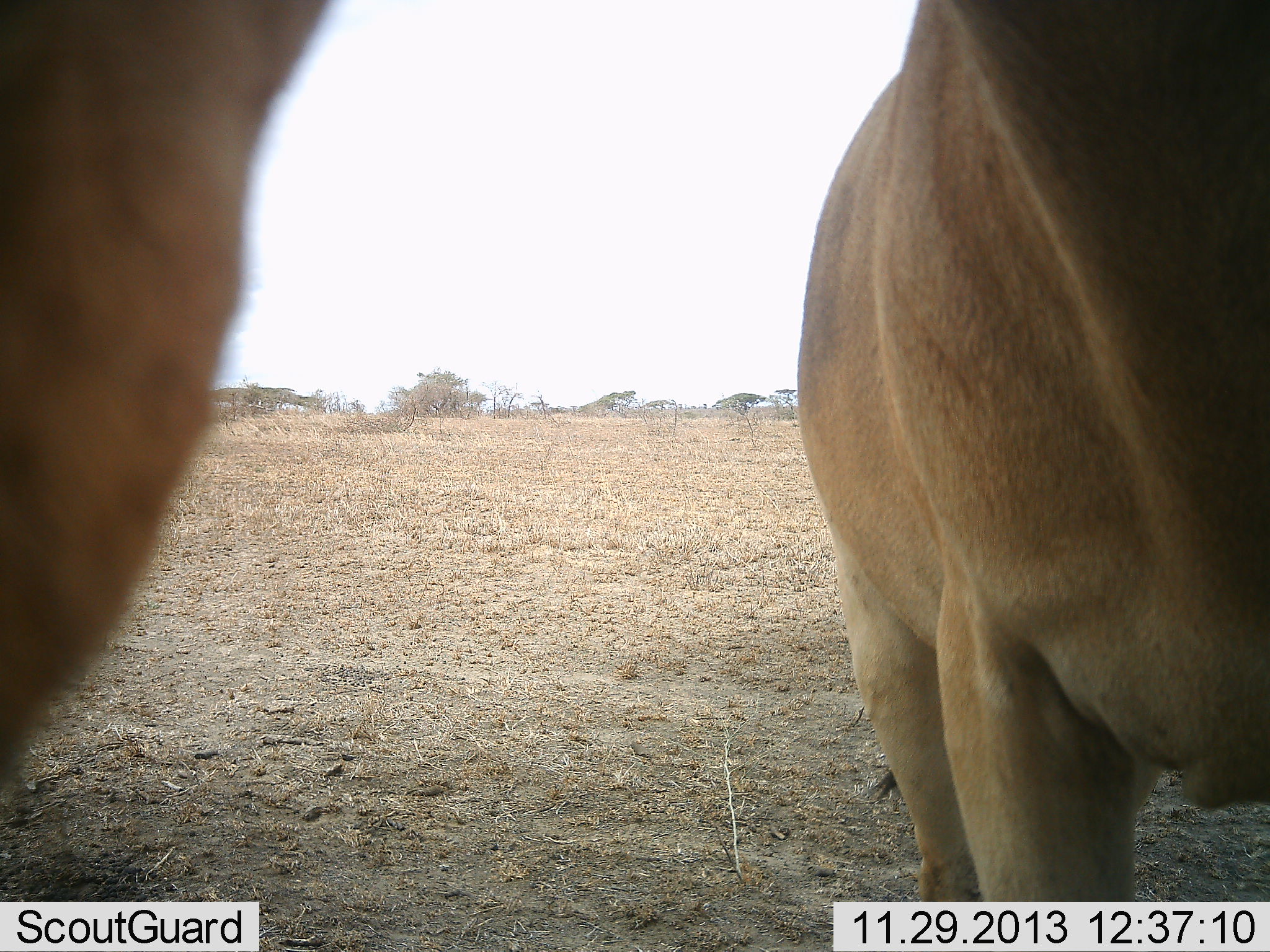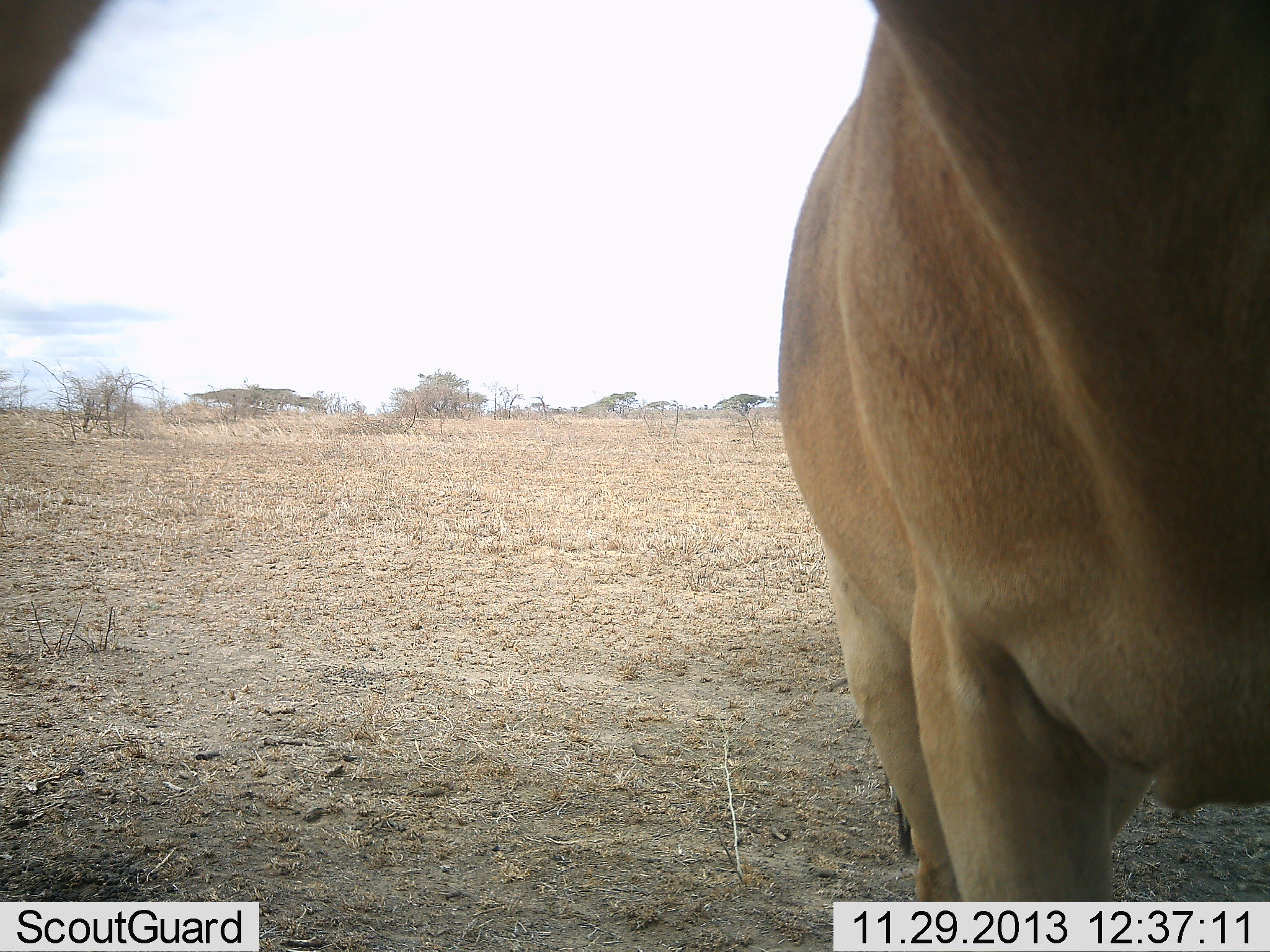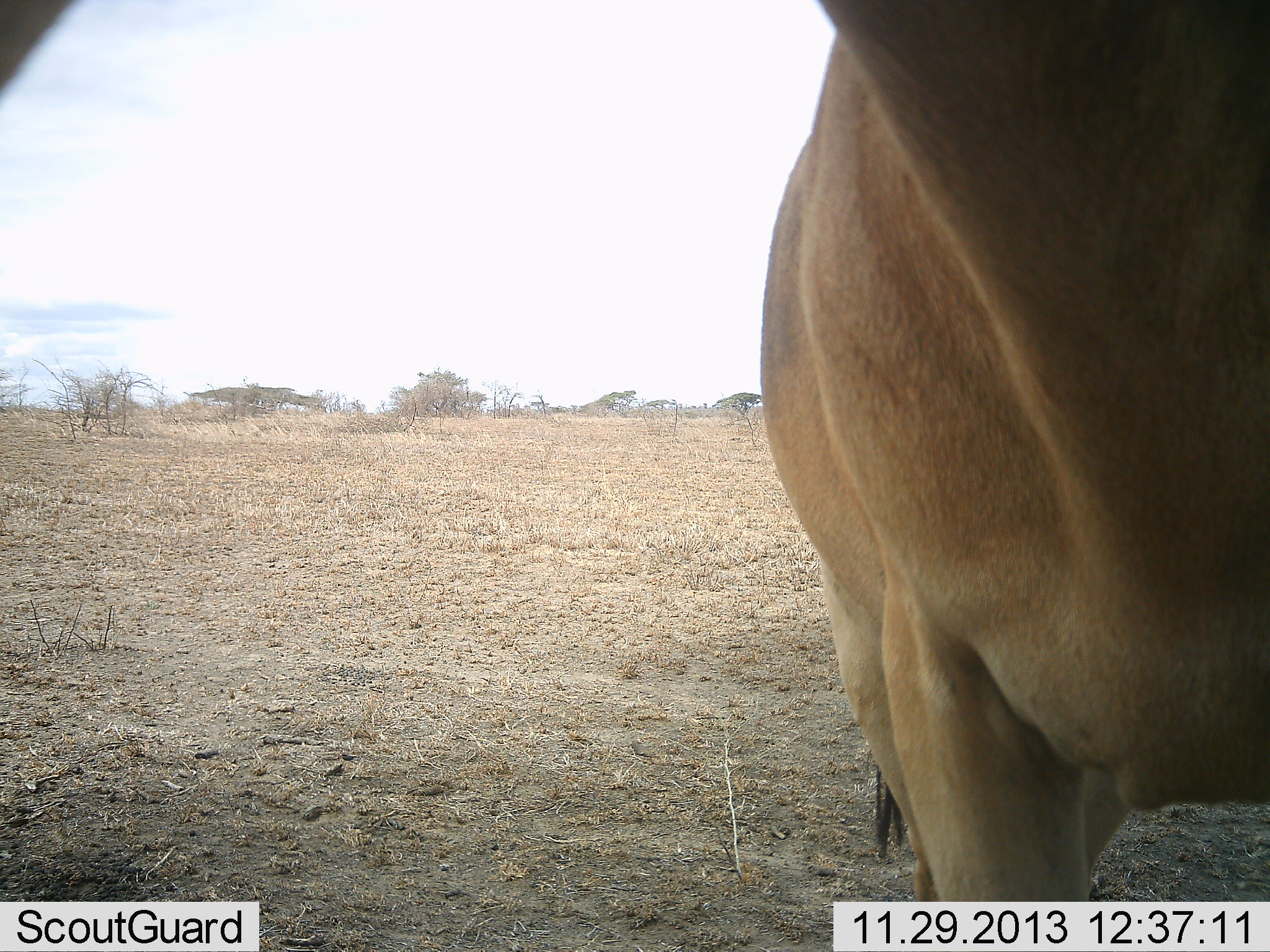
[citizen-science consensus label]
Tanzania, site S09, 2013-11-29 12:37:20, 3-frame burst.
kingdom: Animalia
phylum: Chordata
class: Mammalia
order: Artiodactyla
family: Bovidae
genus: Alcelaphus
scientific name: Alcelaphus buselaphus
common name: hartebeest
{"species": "hartebeest (Alcelaphus buselaphus)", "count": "1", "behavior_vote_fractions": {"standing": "90%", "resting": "0%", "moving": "10%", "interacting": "0%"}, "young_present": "0%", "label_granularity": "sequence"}